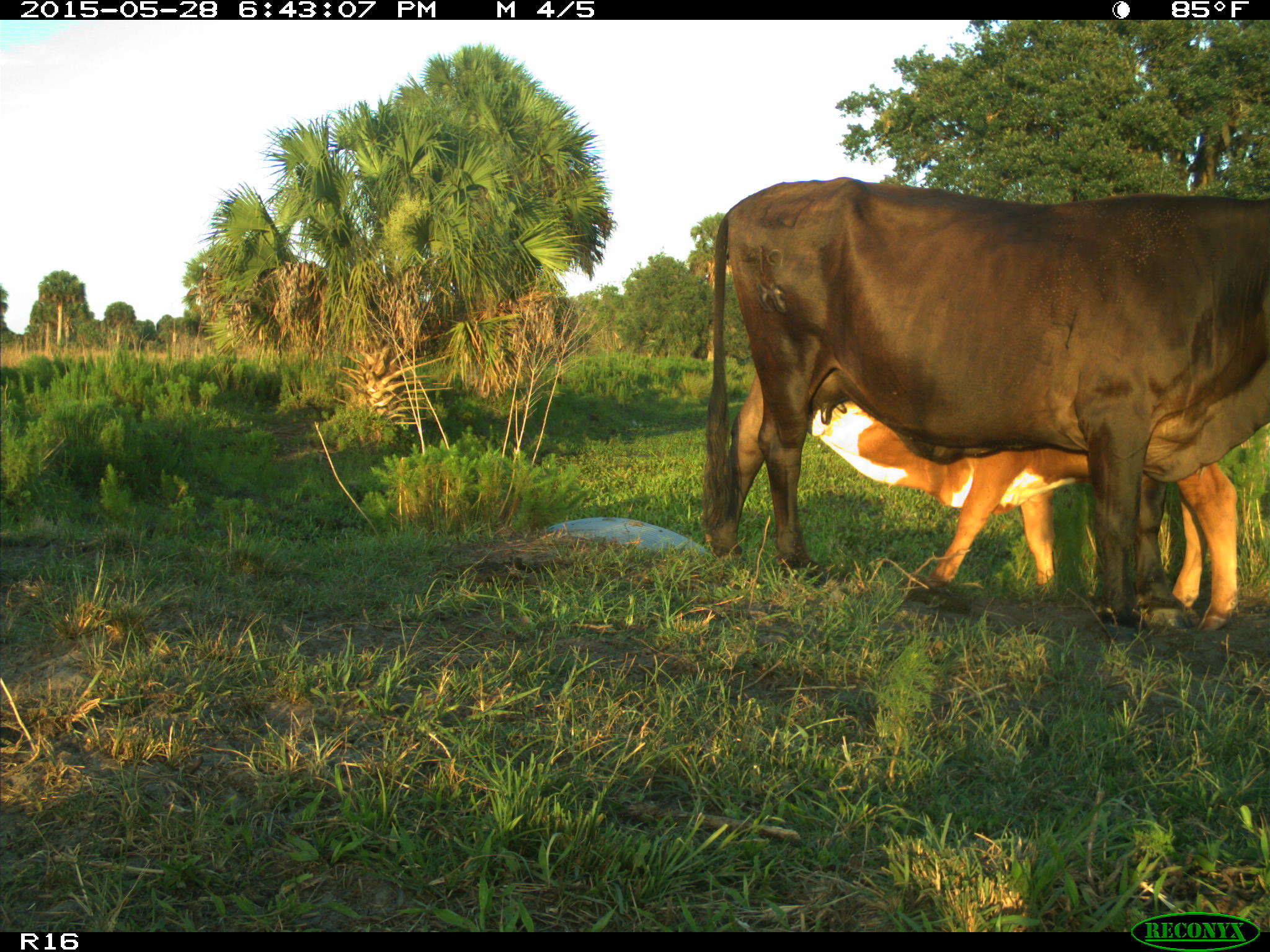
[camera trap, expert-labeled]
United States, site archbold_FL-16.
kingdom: Animalia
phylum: Chordata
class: Mammalia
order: Artiodactyla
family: Bovidae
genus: Bos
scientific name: Bos taurus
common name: domestic cow